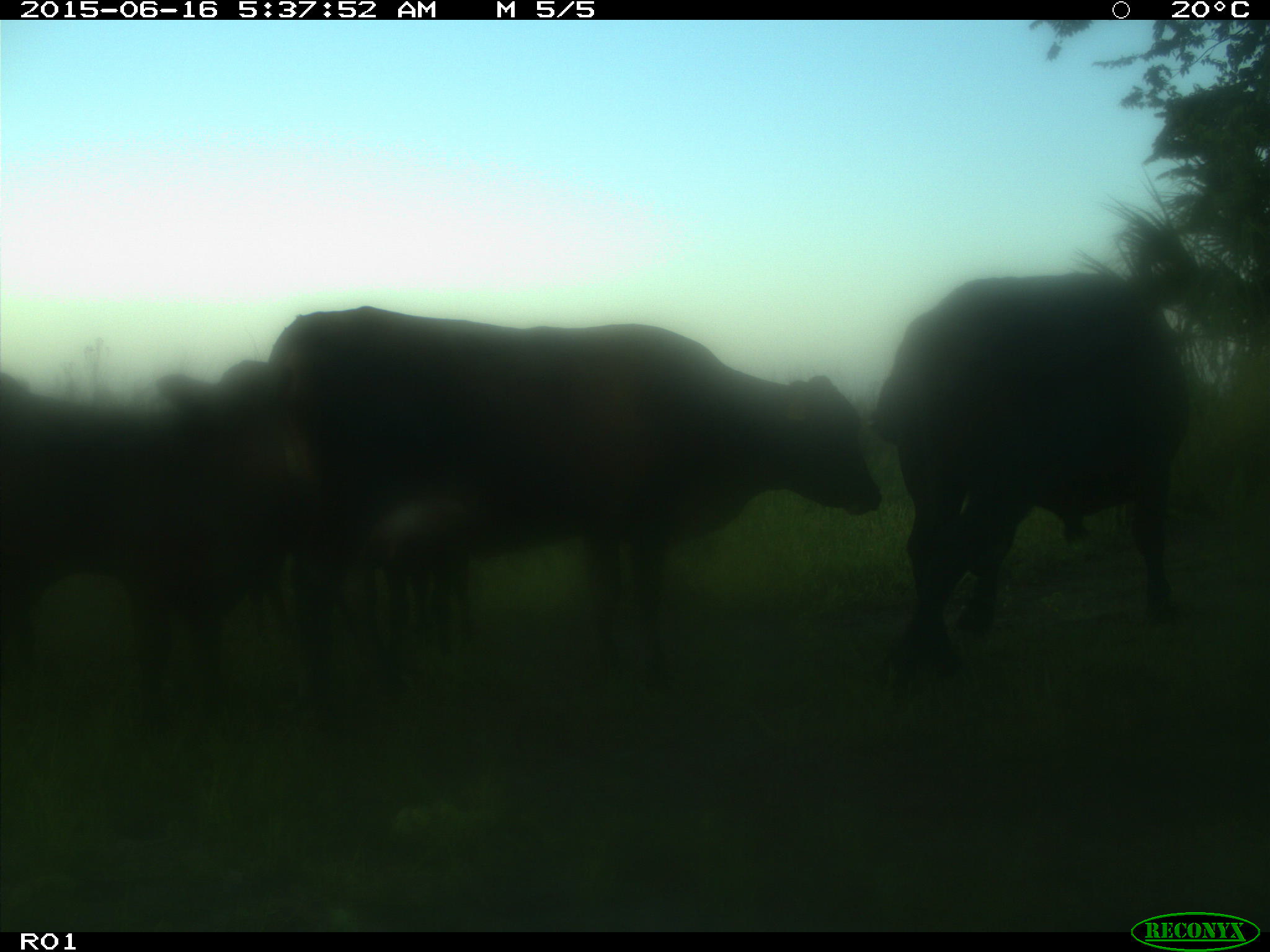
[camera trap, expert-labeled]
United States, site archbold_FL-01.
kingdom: Animalia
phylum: Chordata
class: Mammalia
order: Artiodactyla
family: Bovidae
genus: Bos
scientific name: Bos taurus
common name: domestic cow